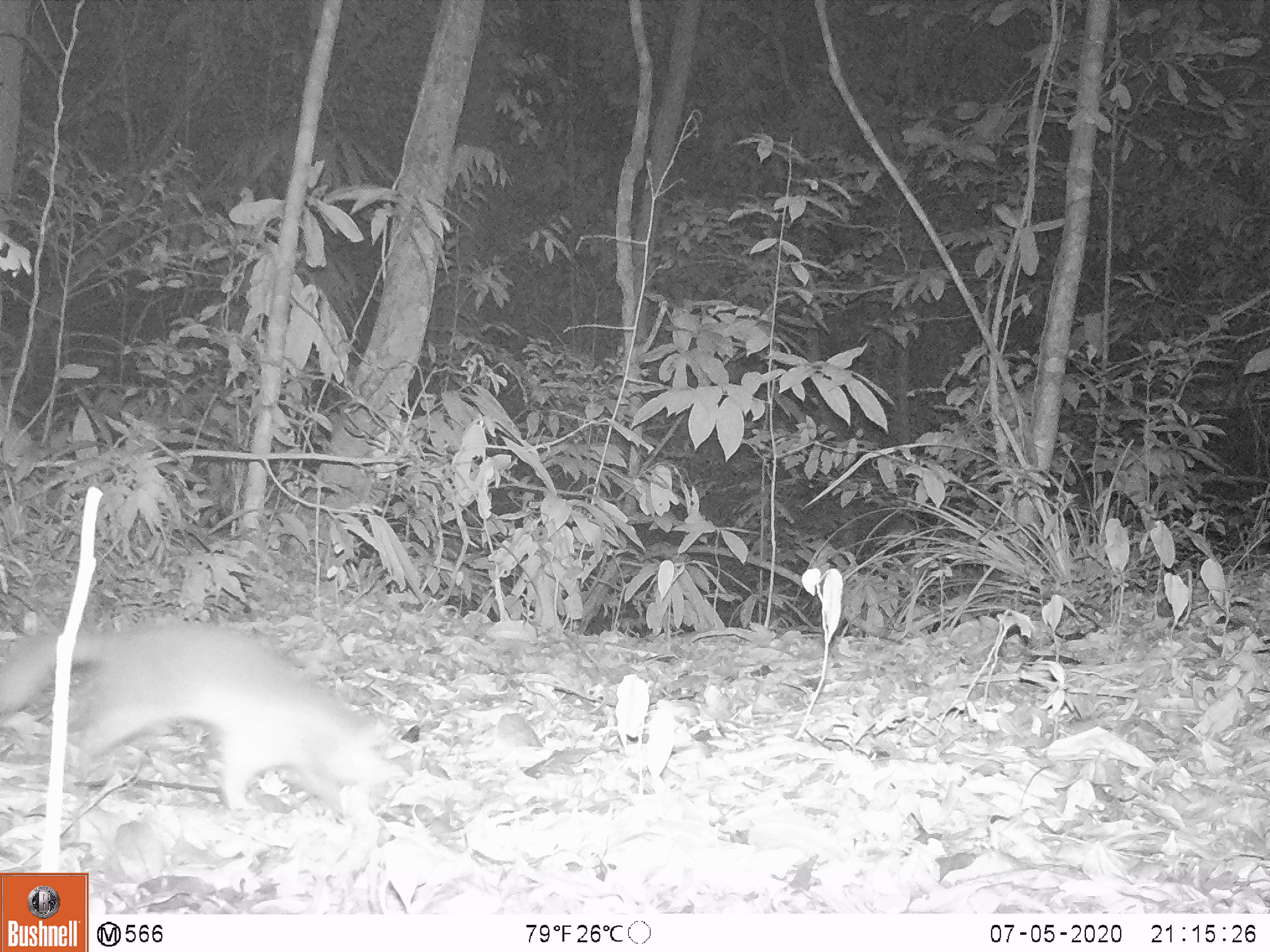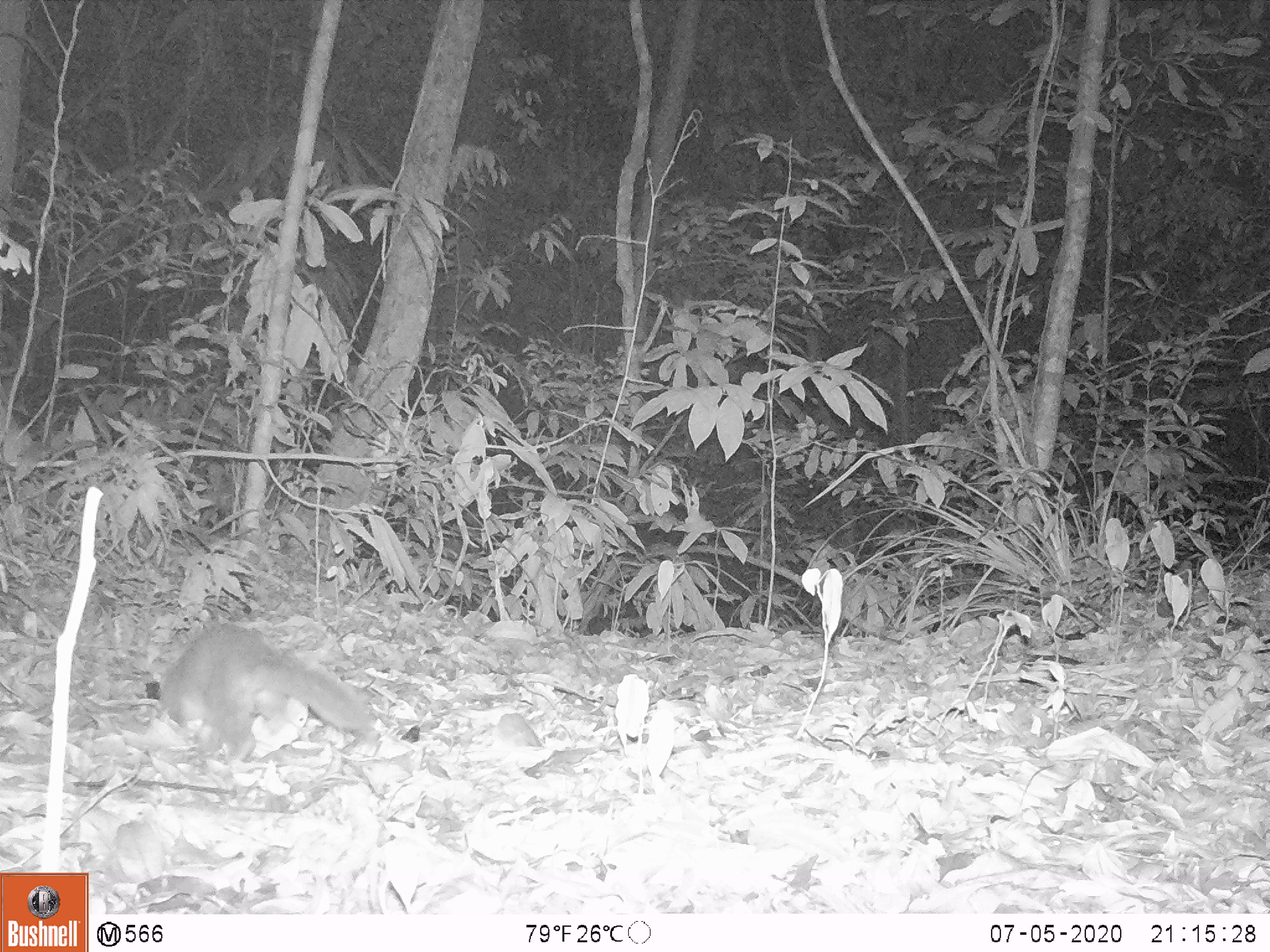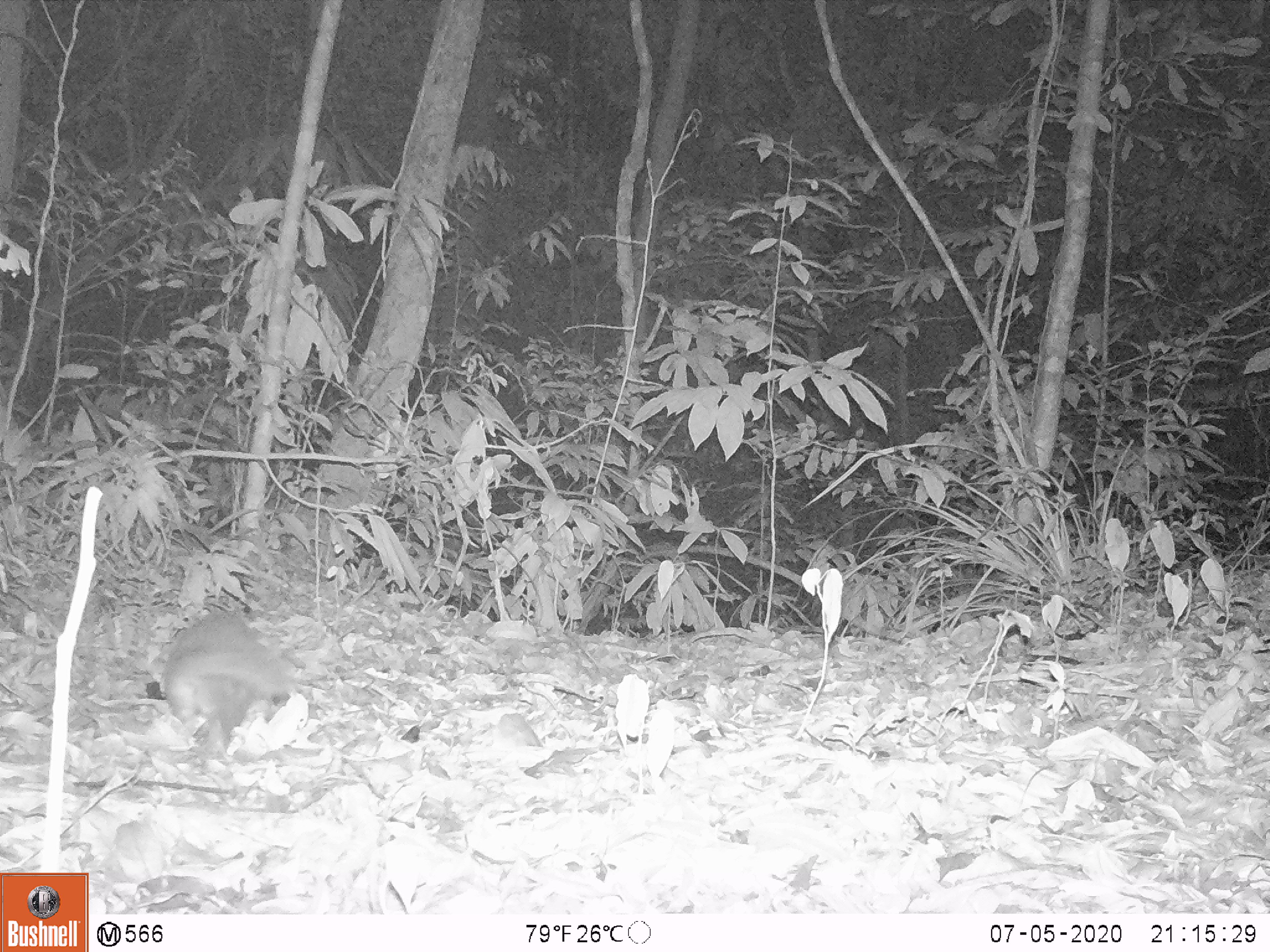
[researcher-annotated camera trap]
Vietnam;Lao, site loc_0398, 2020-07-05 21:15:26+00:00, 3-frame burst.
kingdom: Animalia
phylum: Chordata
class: Mammalia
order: Carnivora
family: Mustelidae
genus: Melogale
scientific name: Melogale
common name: ferret badger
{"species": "ferret badger (Melogale)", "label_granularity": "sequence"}